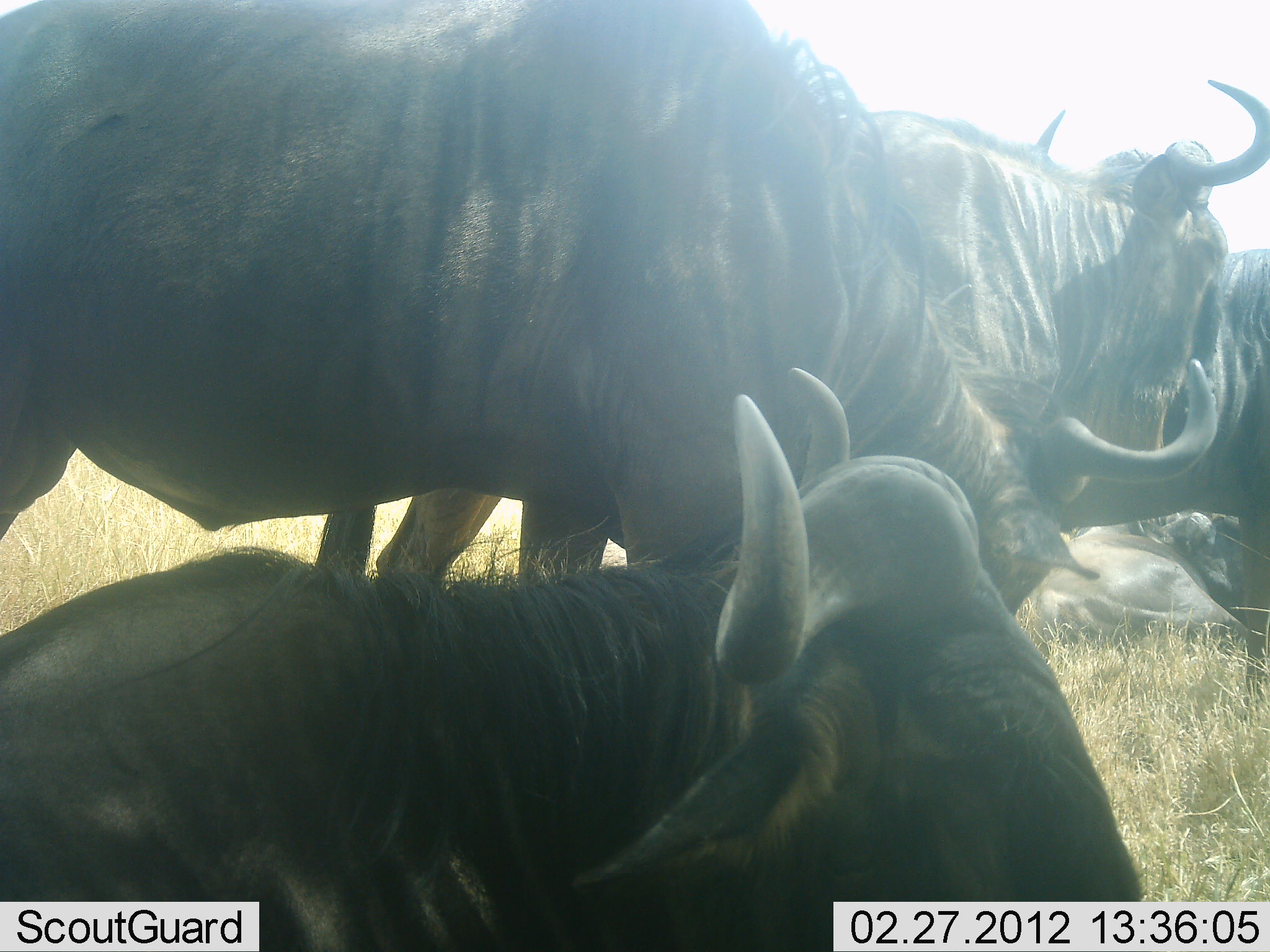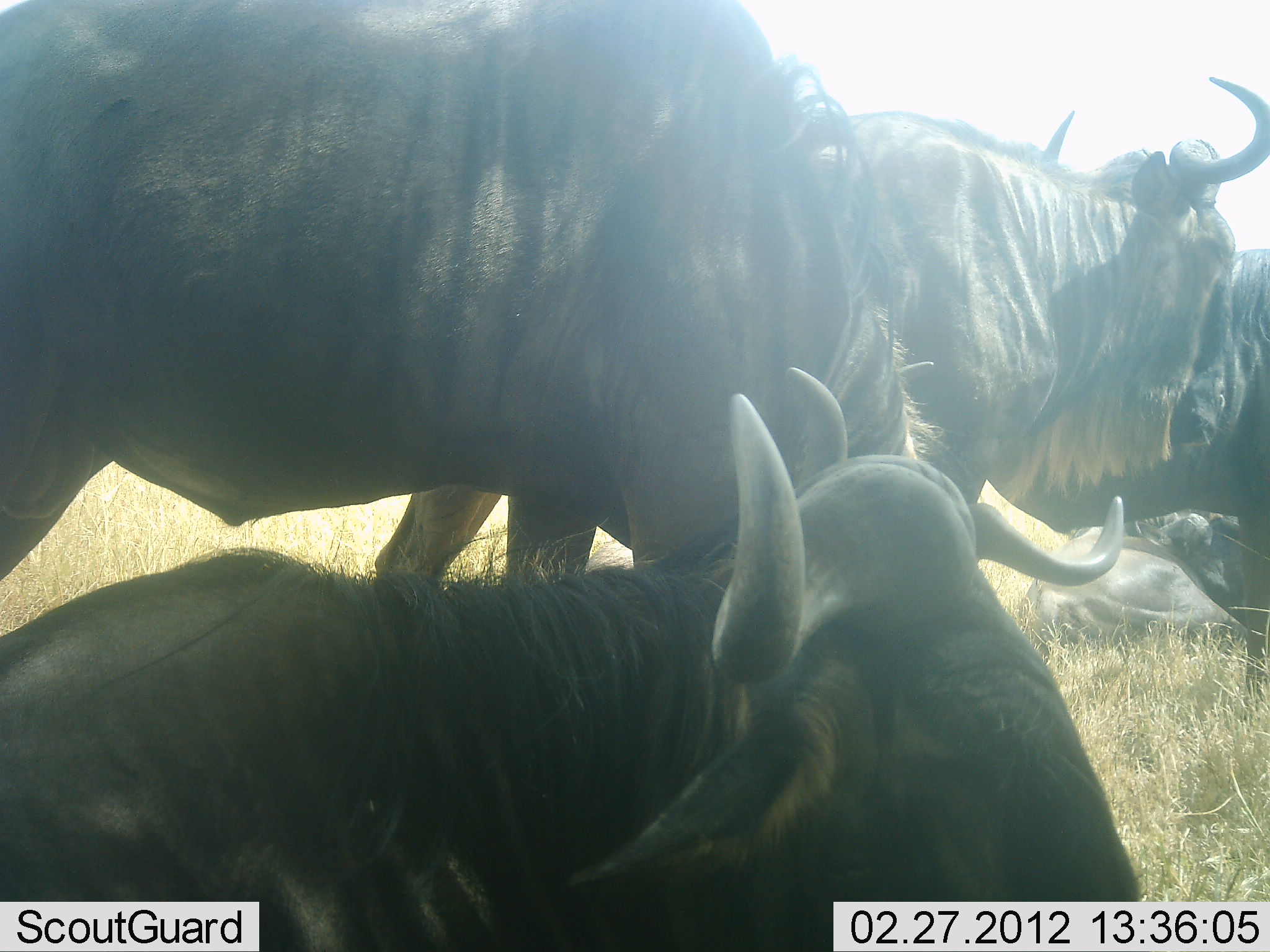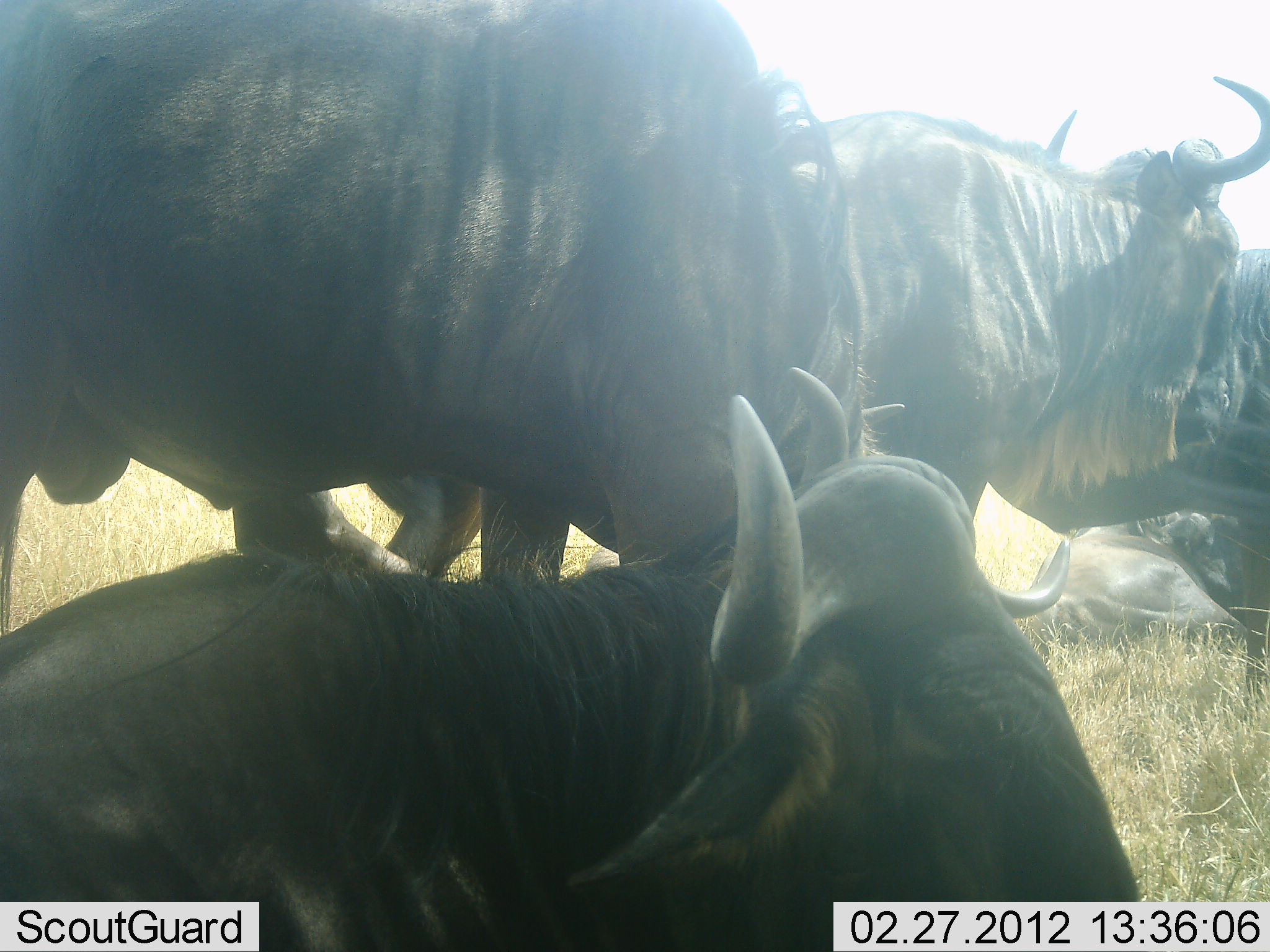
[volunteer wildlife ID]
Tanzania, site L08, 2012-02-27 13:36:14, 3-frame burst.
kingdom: Animalia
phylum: Chordata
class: Mammalia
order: Artiodactyla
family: Bovidae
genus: Connochaetes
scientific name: Connochaetes taurinus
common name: blue wildebeest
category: wildebeest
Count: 5.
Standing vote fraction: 75%.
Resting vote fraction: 83%.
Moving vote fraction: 8%.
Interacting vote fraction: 0%.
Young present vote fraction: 0%.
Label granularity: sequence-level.